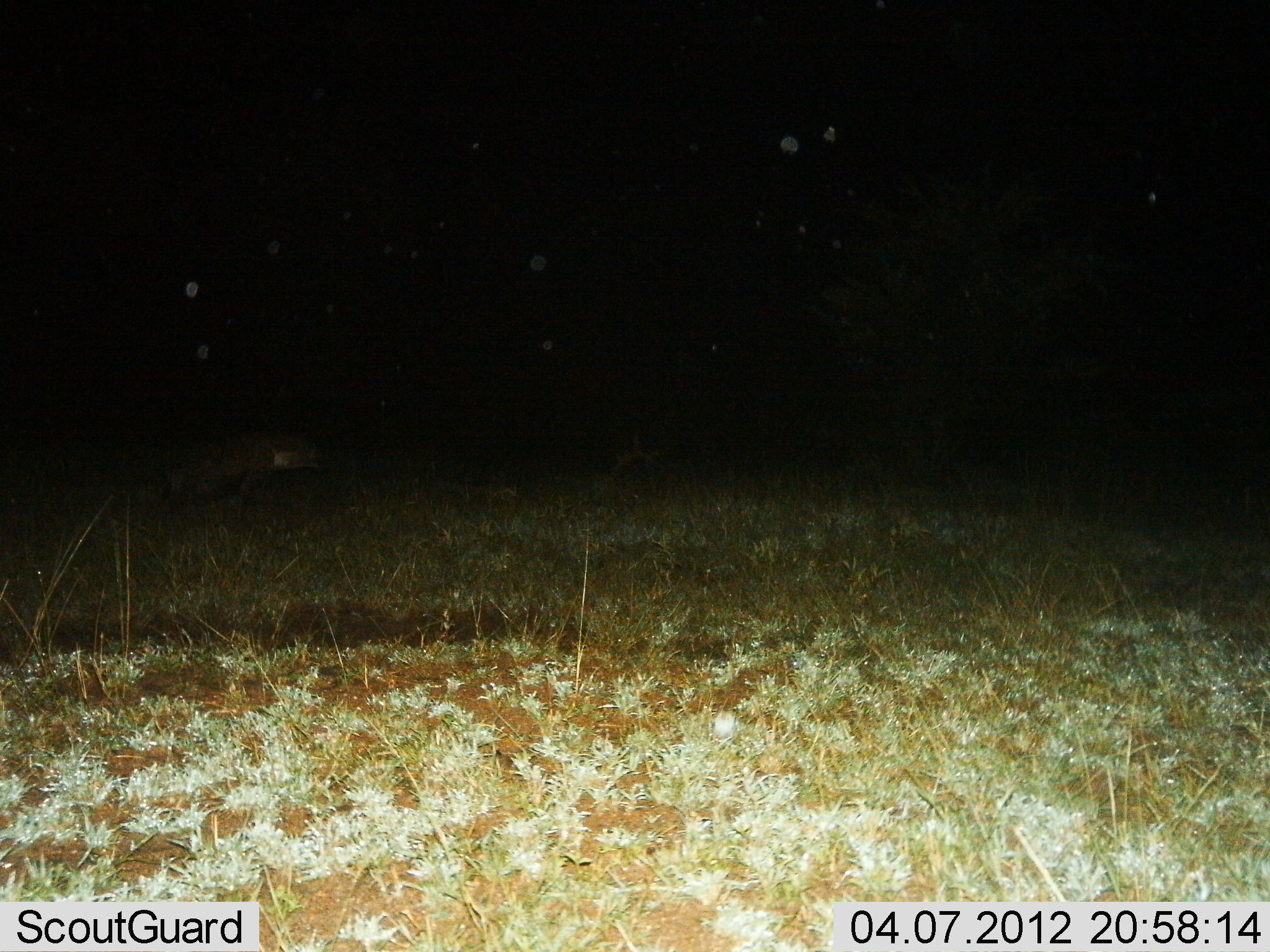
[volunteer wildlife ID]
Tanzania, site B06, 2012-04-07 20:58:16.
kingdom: Animalia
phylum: Chordata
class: Mammalia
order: Carnivora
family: Hyaenidae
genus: Crocuta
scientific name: Crocuta crocuta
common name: spotted hyena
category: hyenaspotted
Hyenaspotted (spotted hyena) (Crocuta crocuta), count 1. Behavior (volunteer vote fractions): standing 50%, resting 0%, moving 50%, interacting 0%. Young present (vote fraction): 0%. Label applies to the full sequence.